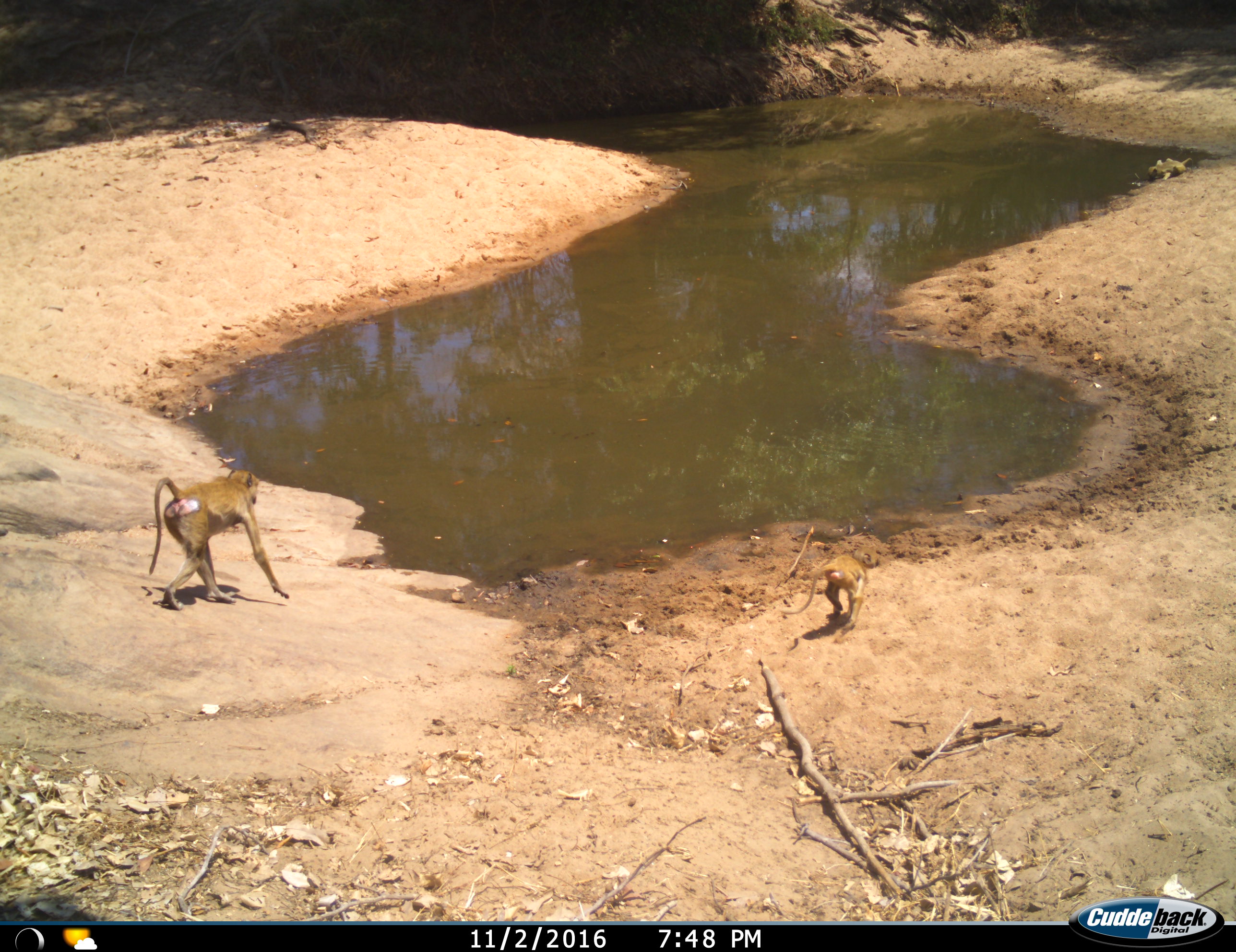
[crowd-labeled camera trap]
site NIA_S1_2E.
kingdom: Animalia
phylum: Chordata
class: Mammalia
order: Primates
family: Cercopithecidae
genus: Papio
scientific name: Papio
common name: baboon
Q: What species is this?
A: Baboon (Papio).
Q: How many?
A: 3.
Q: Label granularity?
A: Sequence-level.